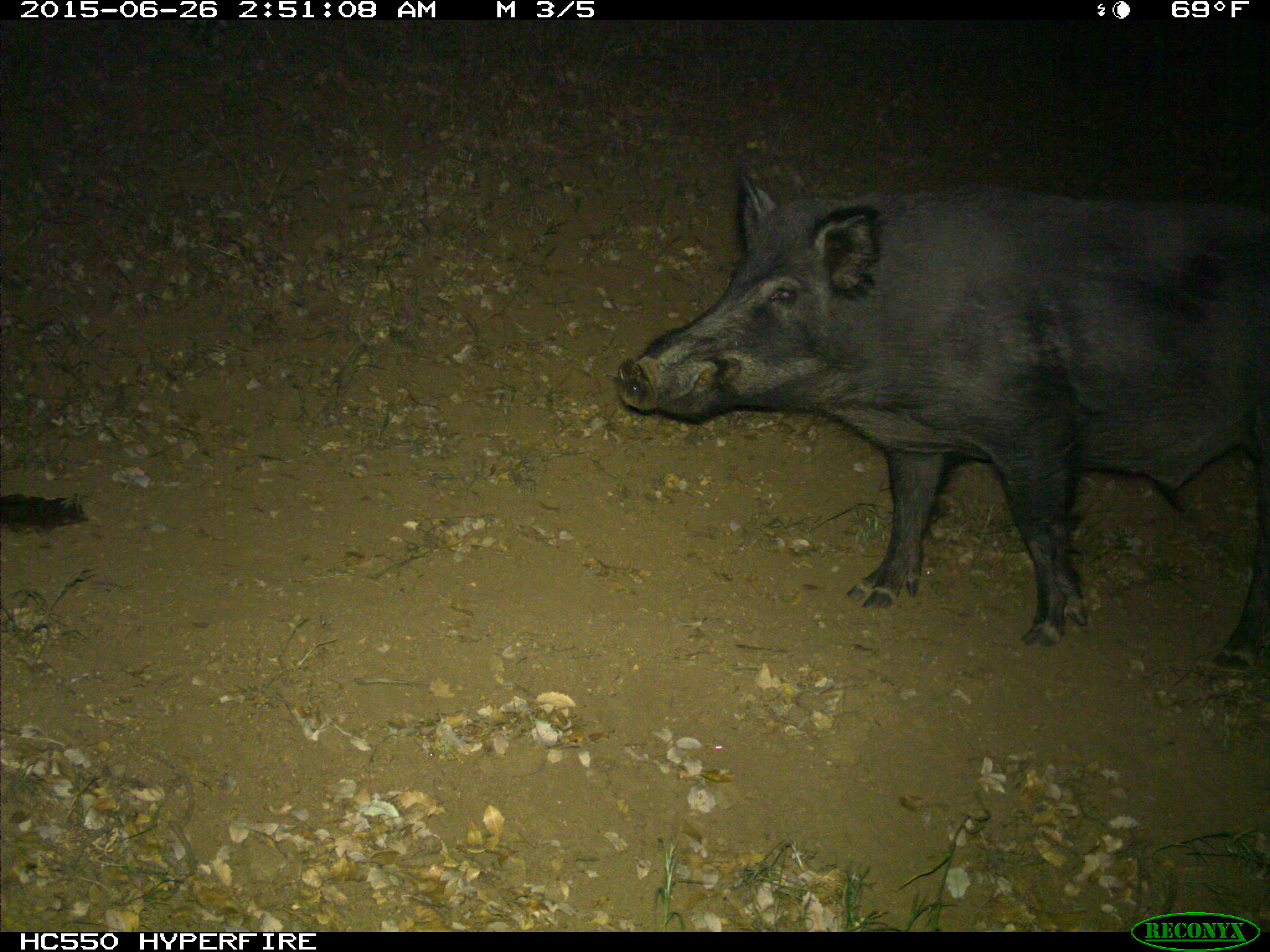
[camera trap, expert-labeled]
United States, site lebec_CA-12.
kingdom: Animalia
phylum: Chordata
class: Mammalia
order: Artiodactyla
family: Suidae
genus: Sus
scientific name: Sus scrofa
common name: wild boar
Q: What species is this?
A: Sus scrofa (wild boar).